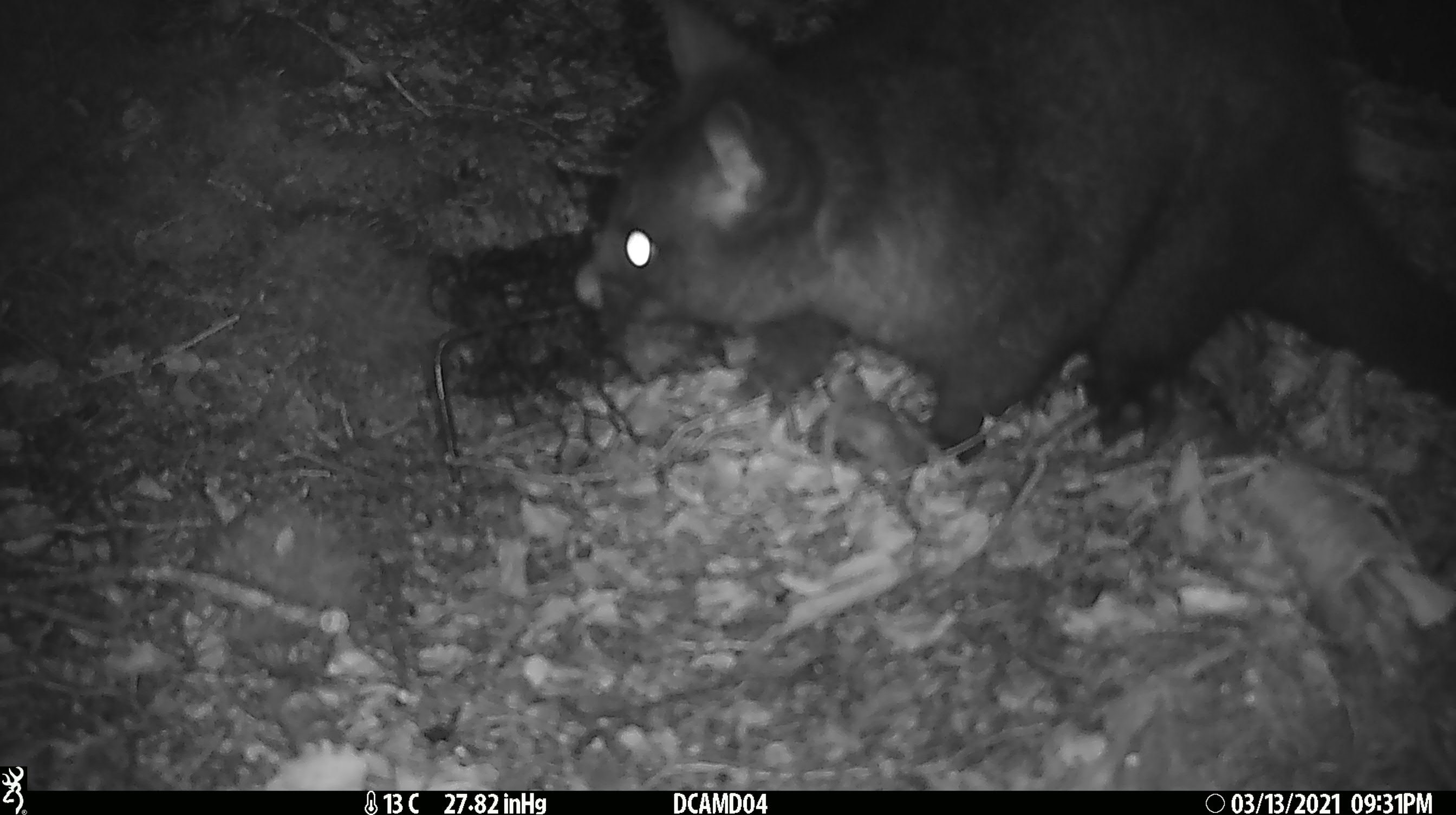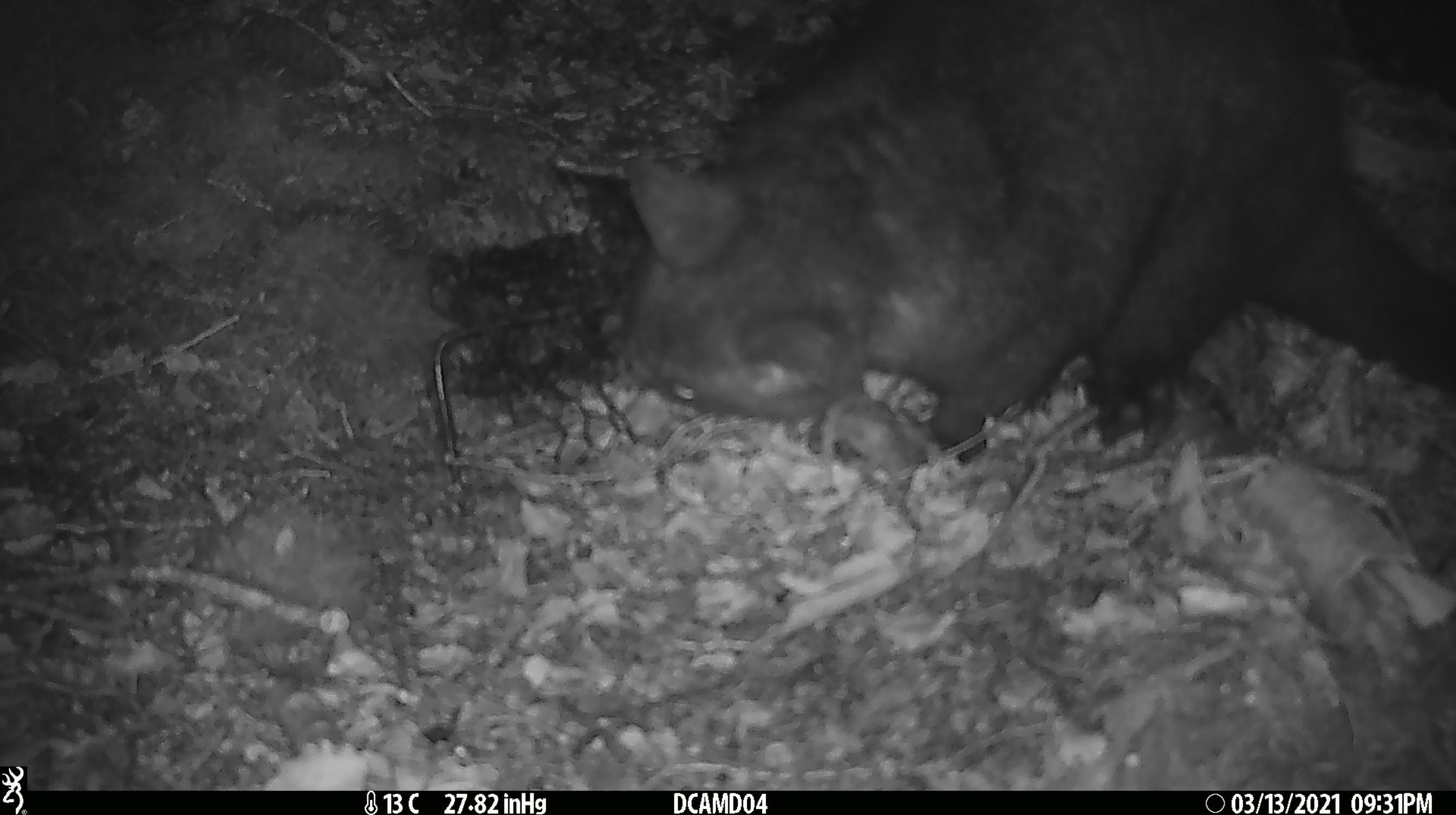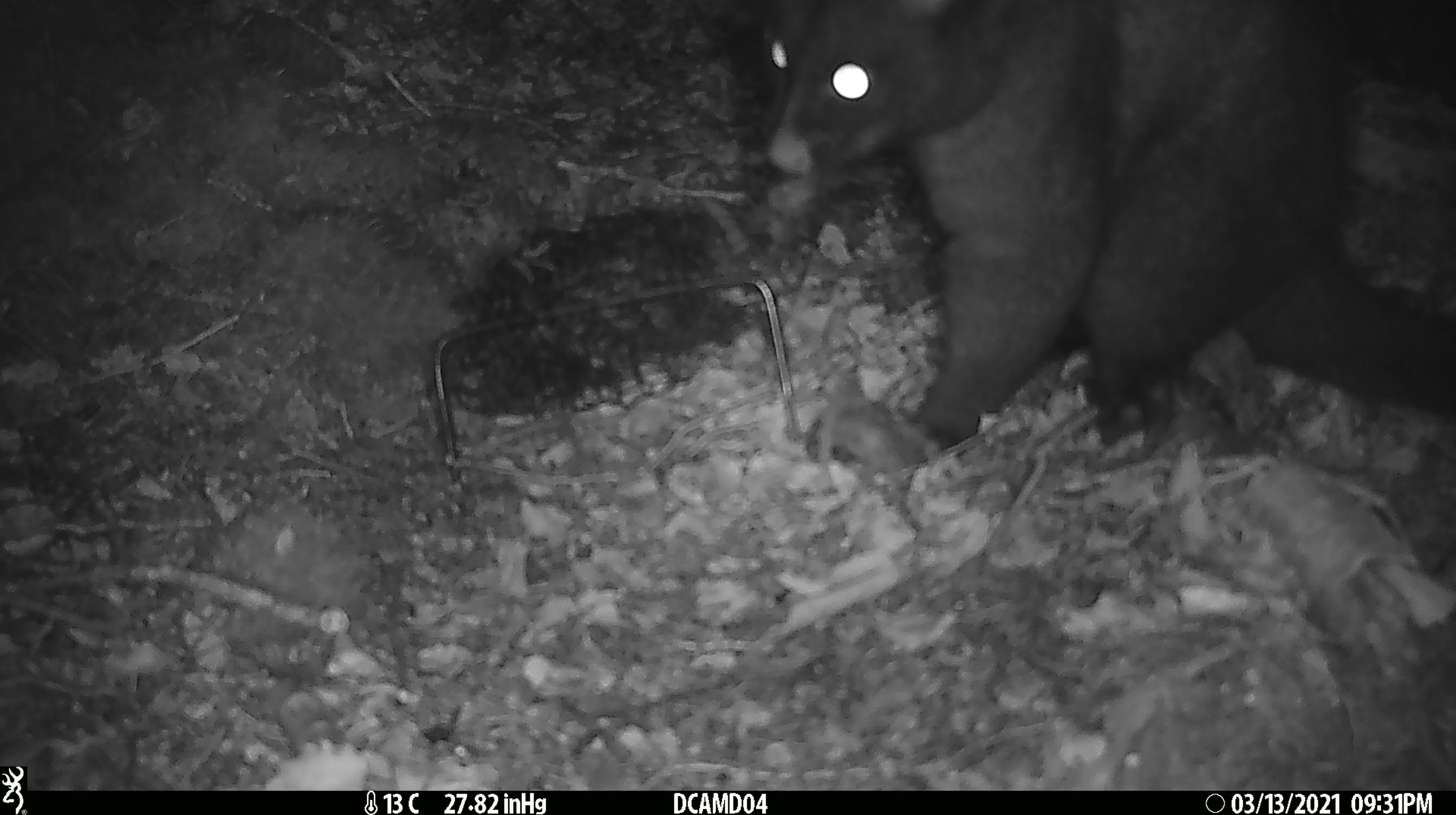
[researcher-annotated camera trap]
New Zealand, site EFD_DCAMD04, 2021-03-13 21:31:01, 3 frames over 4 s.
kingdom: Animalia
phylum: Chordata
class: Mammalia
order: Diprotodontia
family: Phalangeridae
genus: Trichosurus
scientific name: Trichosurus vulpecula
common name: common brushtail possum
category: possum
Possum (common brushtail possum) (Trichosurus vulpecula).